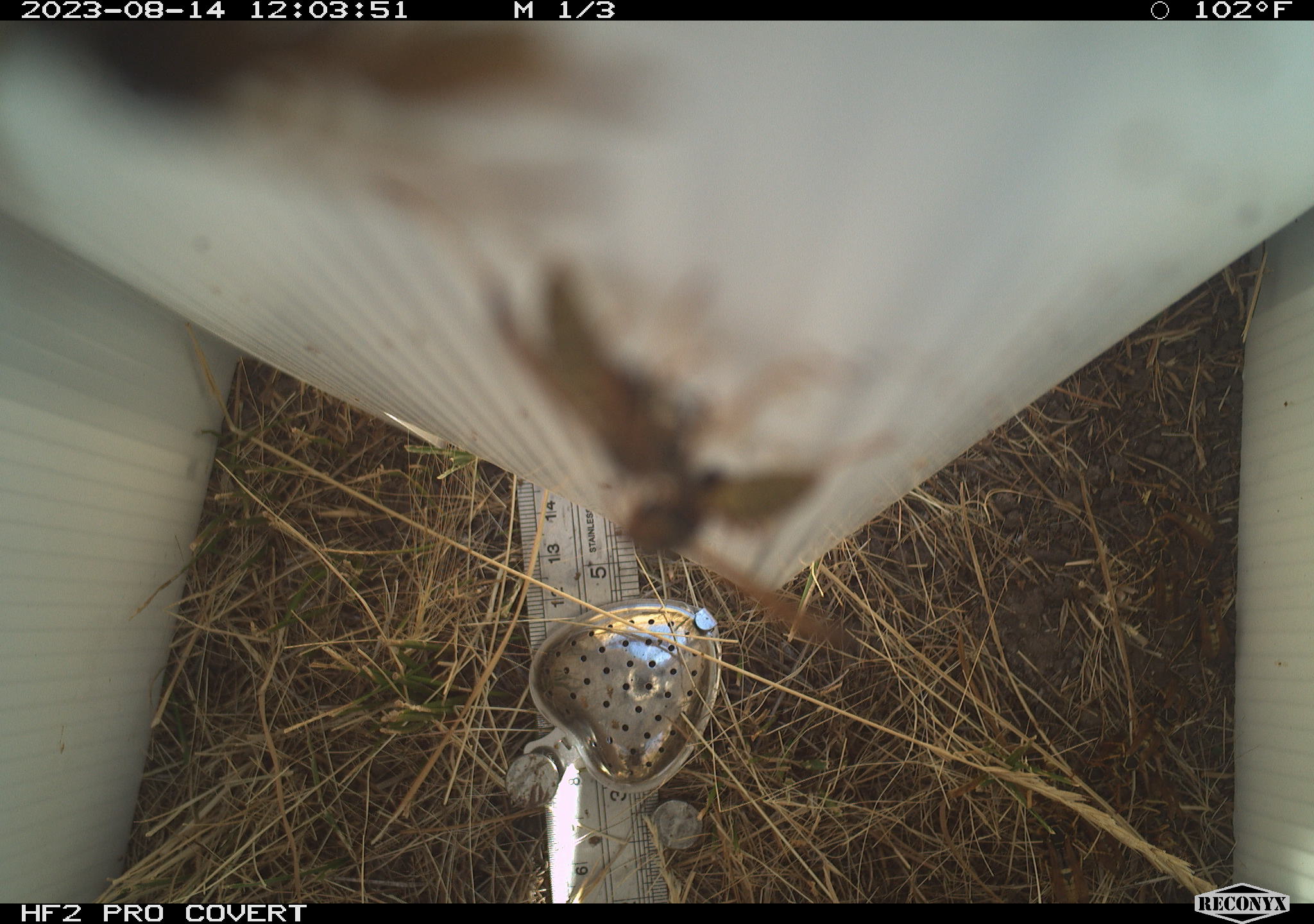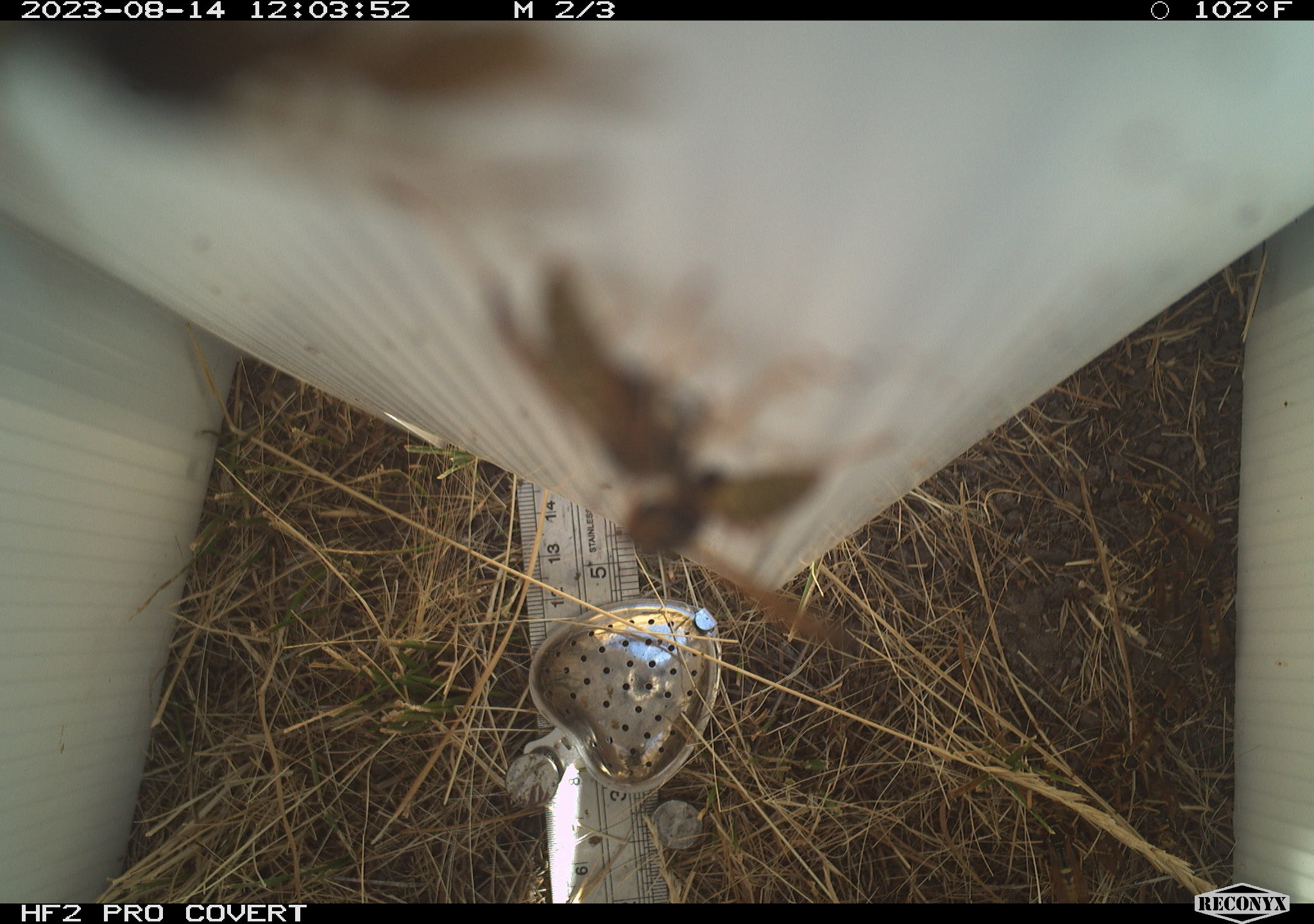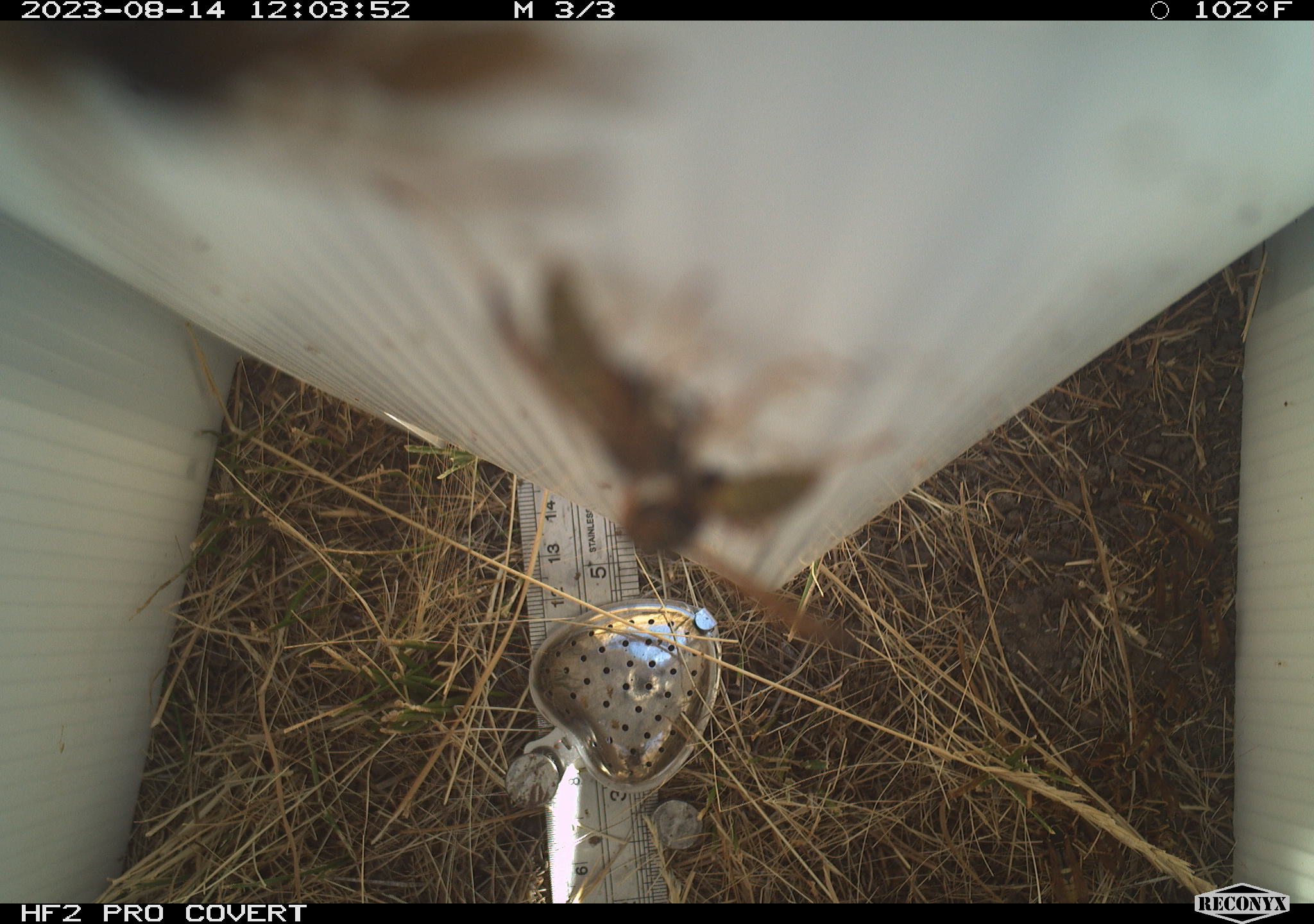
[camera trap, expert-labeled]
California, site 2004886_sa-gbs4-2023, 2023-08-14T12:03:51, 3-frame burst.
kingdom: Animalia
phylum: Arthropoda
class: Insecta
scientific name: Insecta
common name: insect